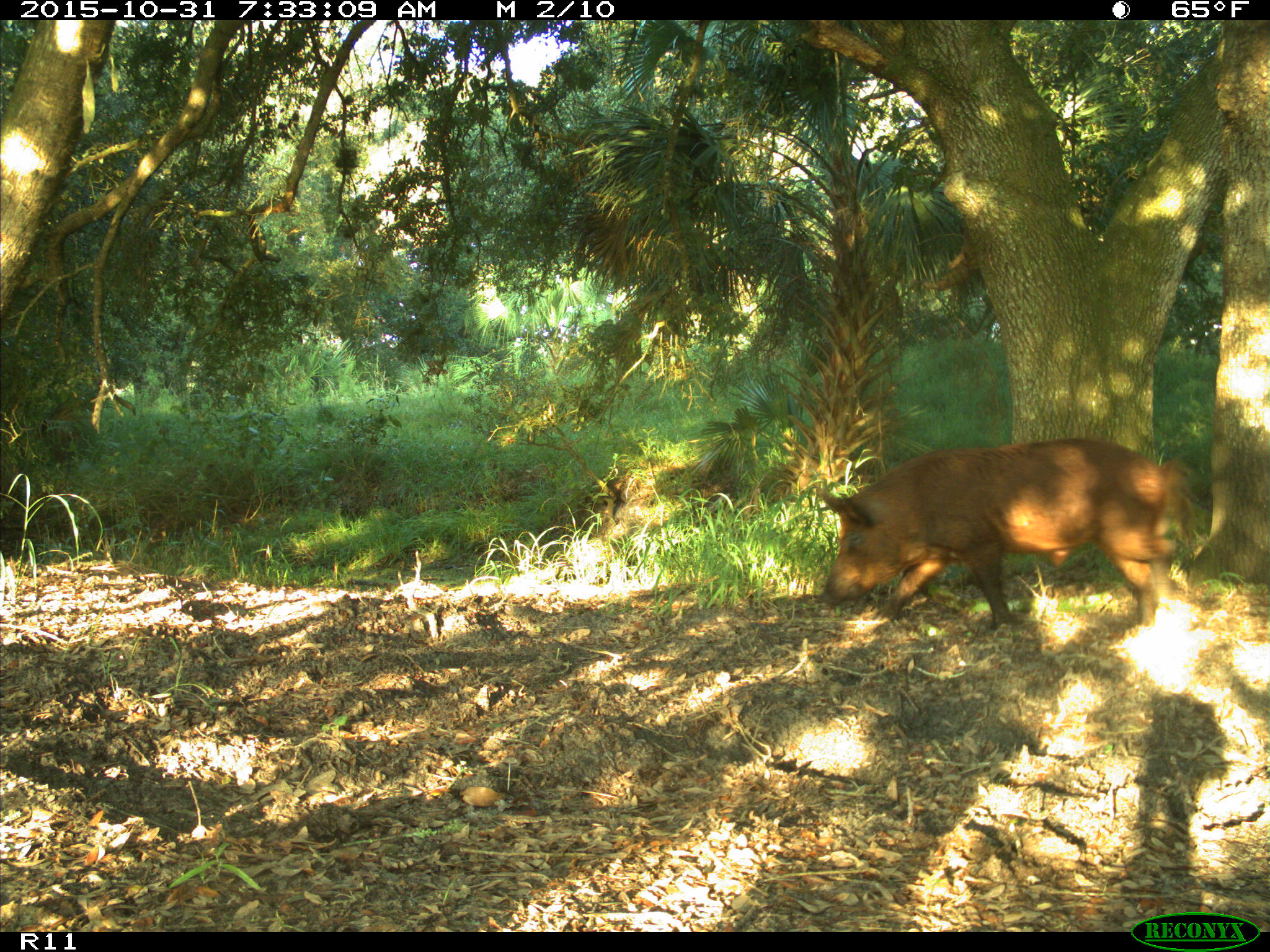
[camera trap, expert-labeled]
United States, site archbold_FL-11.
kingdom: Animalia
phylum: Chordata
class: Mammalia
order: Artiodactyla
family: Suidae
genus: Sus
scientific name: Sus scrofa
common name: wild boar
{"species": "Sus scrofa (wild boar)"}